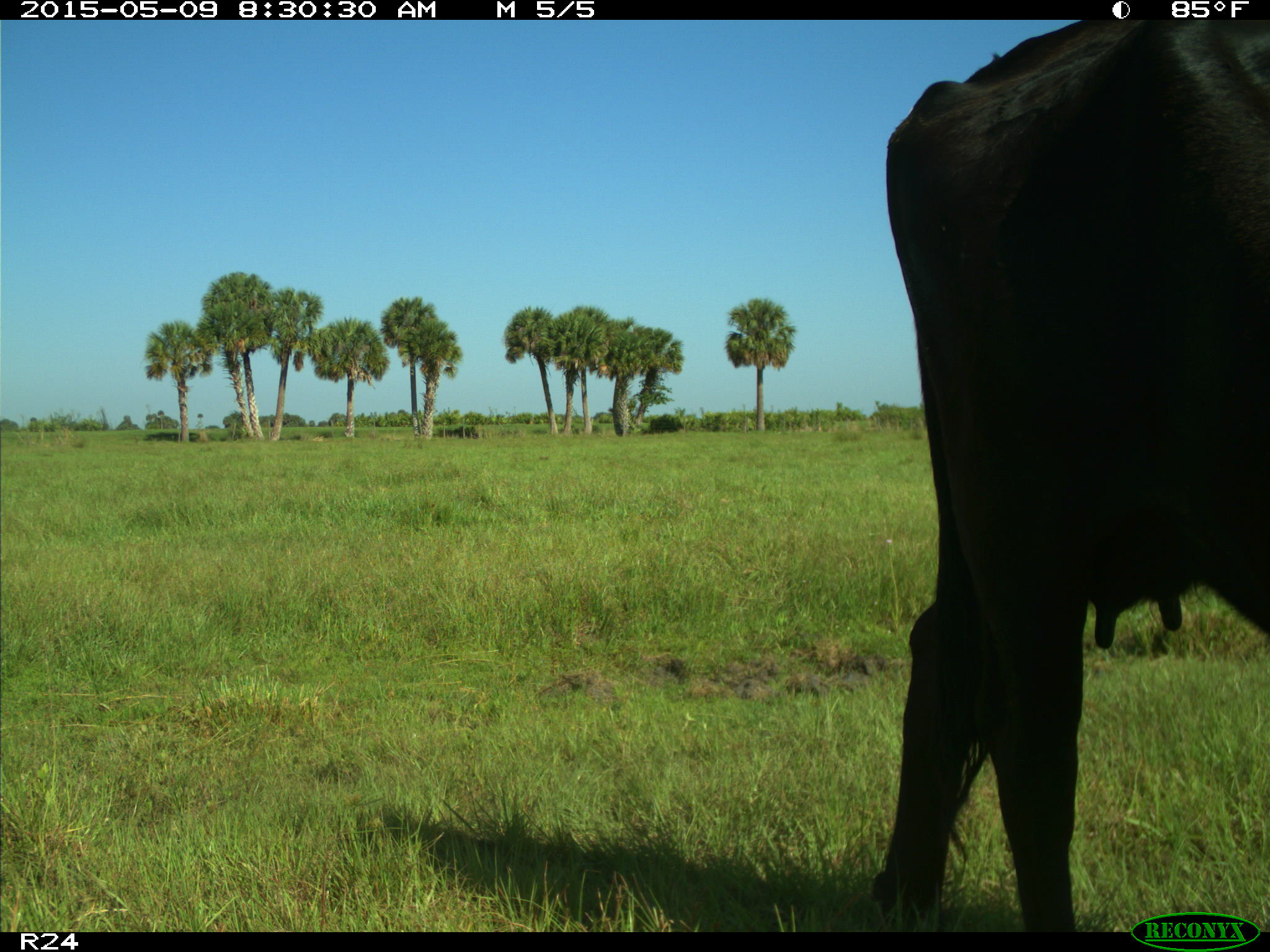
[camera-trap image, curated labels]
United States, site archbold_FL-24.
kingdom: Animalia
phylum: Chordata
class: Mammalia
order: Artiodactyla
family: Bovidae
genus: Bos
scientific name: Bos taurus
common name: domestic cow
Bos taurus (domestic cow).